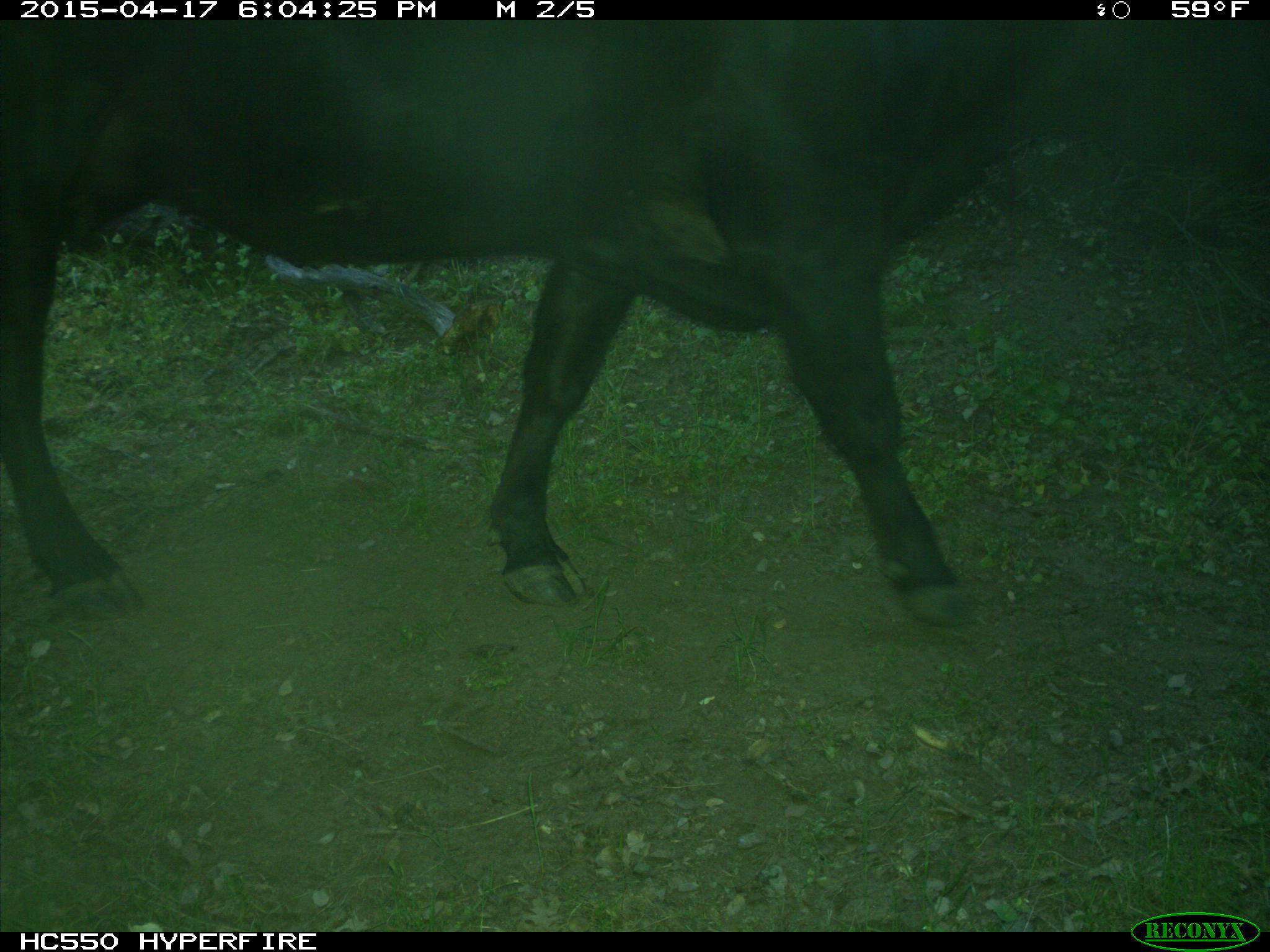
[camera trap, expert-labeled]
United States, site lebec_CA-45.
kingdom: Animalia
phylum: Chordata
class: Mammalia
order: Artiodactyla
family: Bovidae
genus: Bos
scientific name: Bos taurus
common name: domestic cow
Bos taurus (domestic cow).